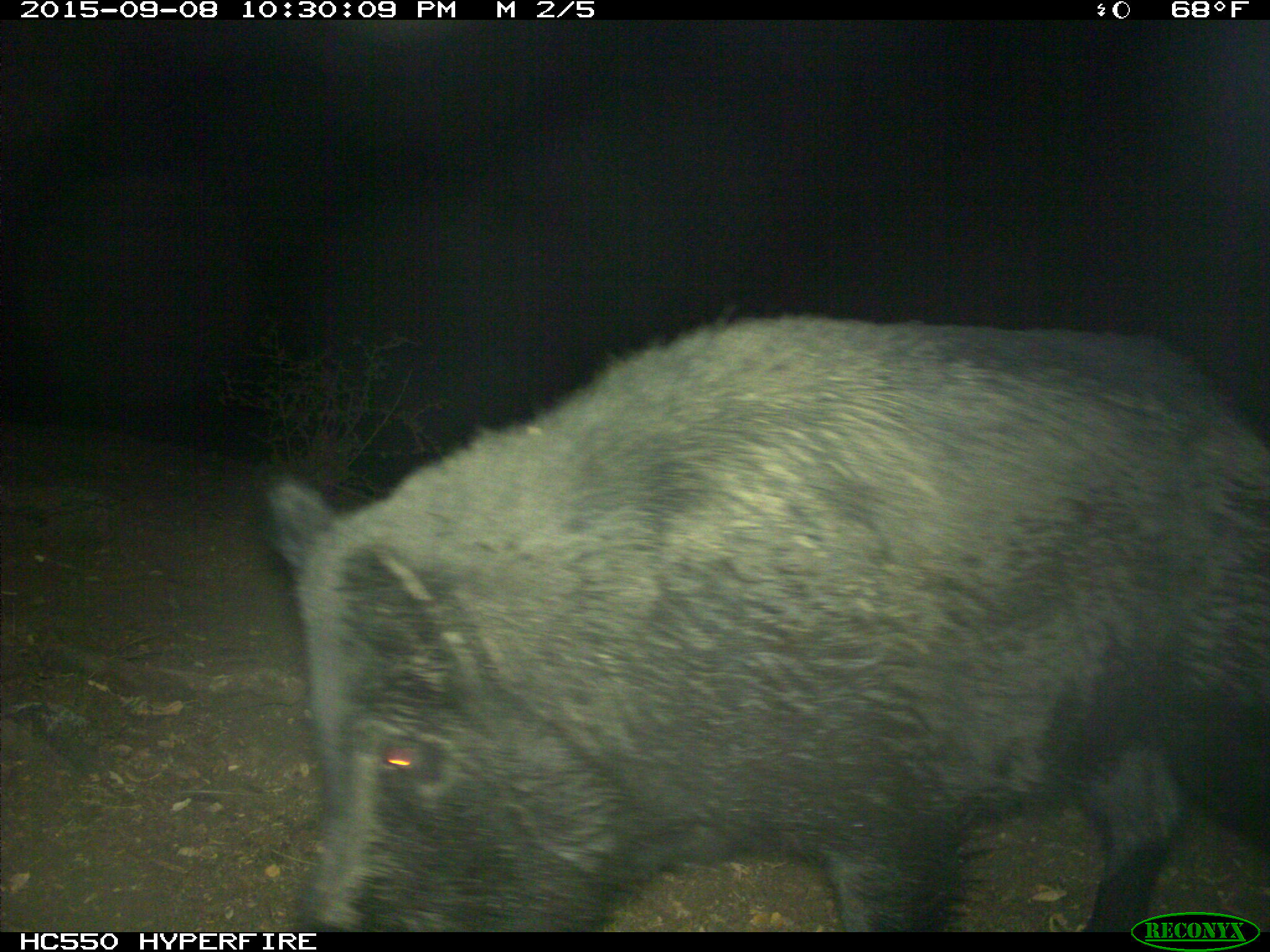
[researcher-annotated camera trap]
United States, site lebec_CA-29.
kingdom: Animalia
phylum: Chordata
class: Mammalia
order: Artiodactyla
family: Suidae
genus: Sus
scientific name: Sus scrofa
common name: wild boar